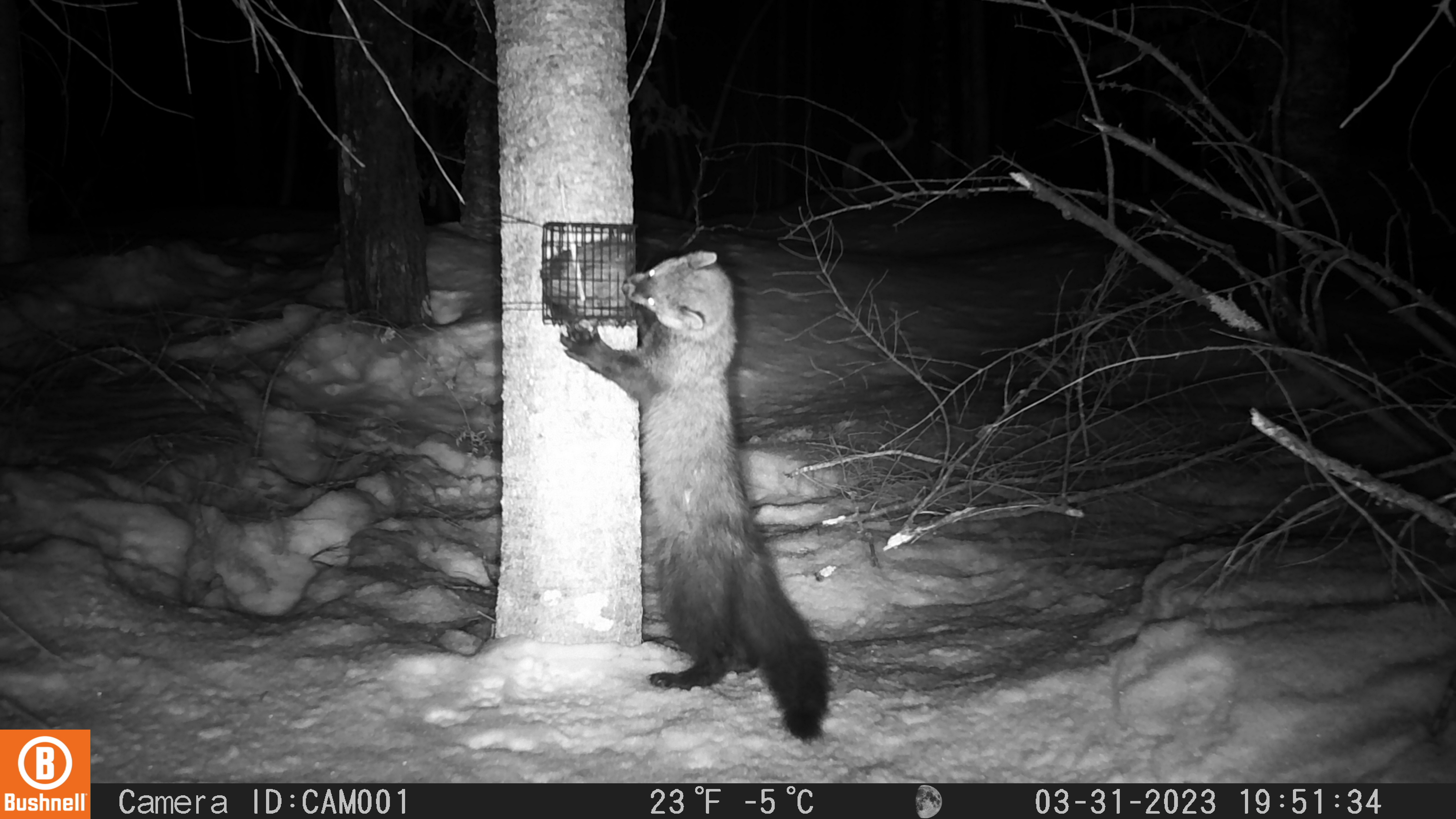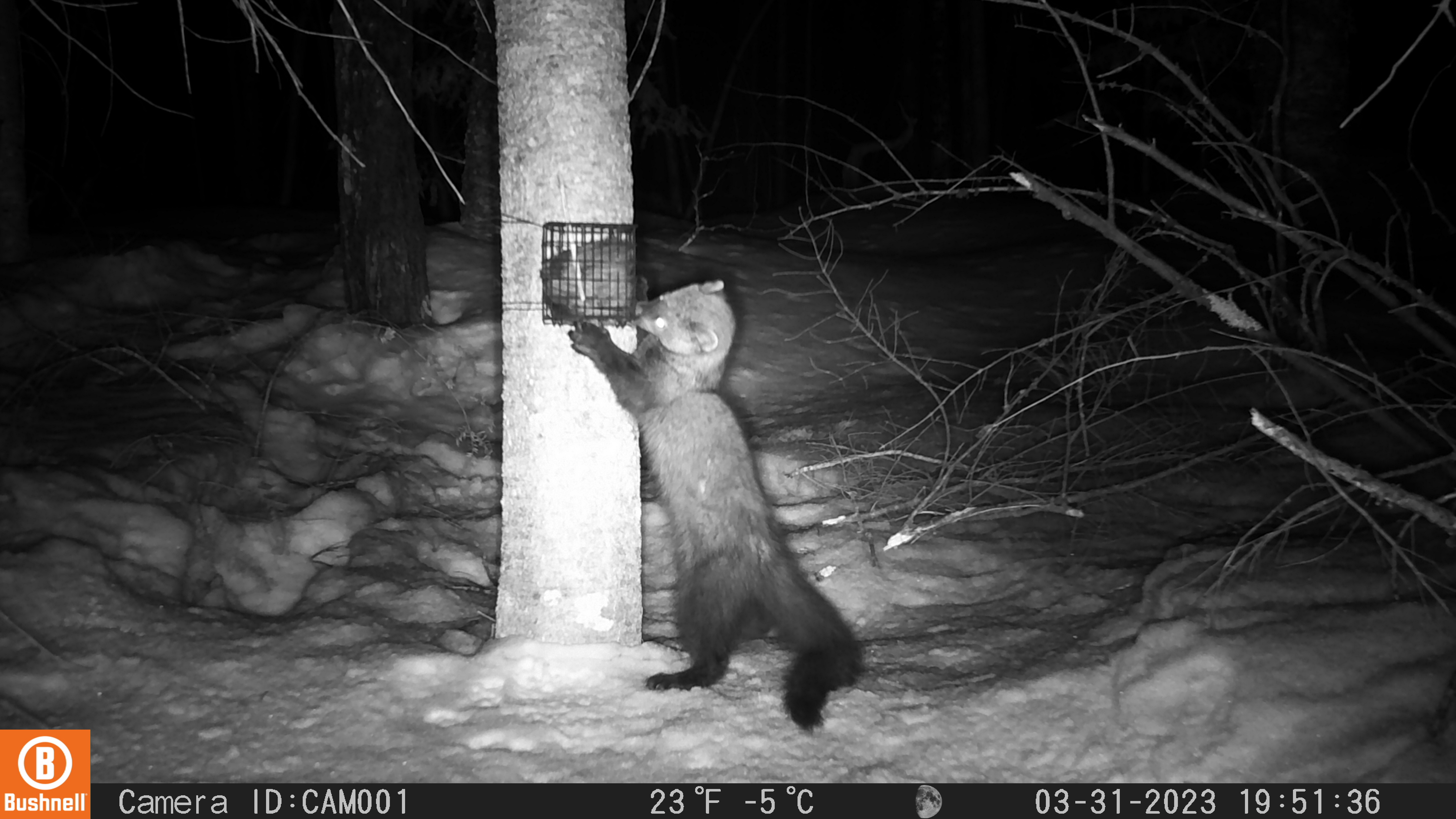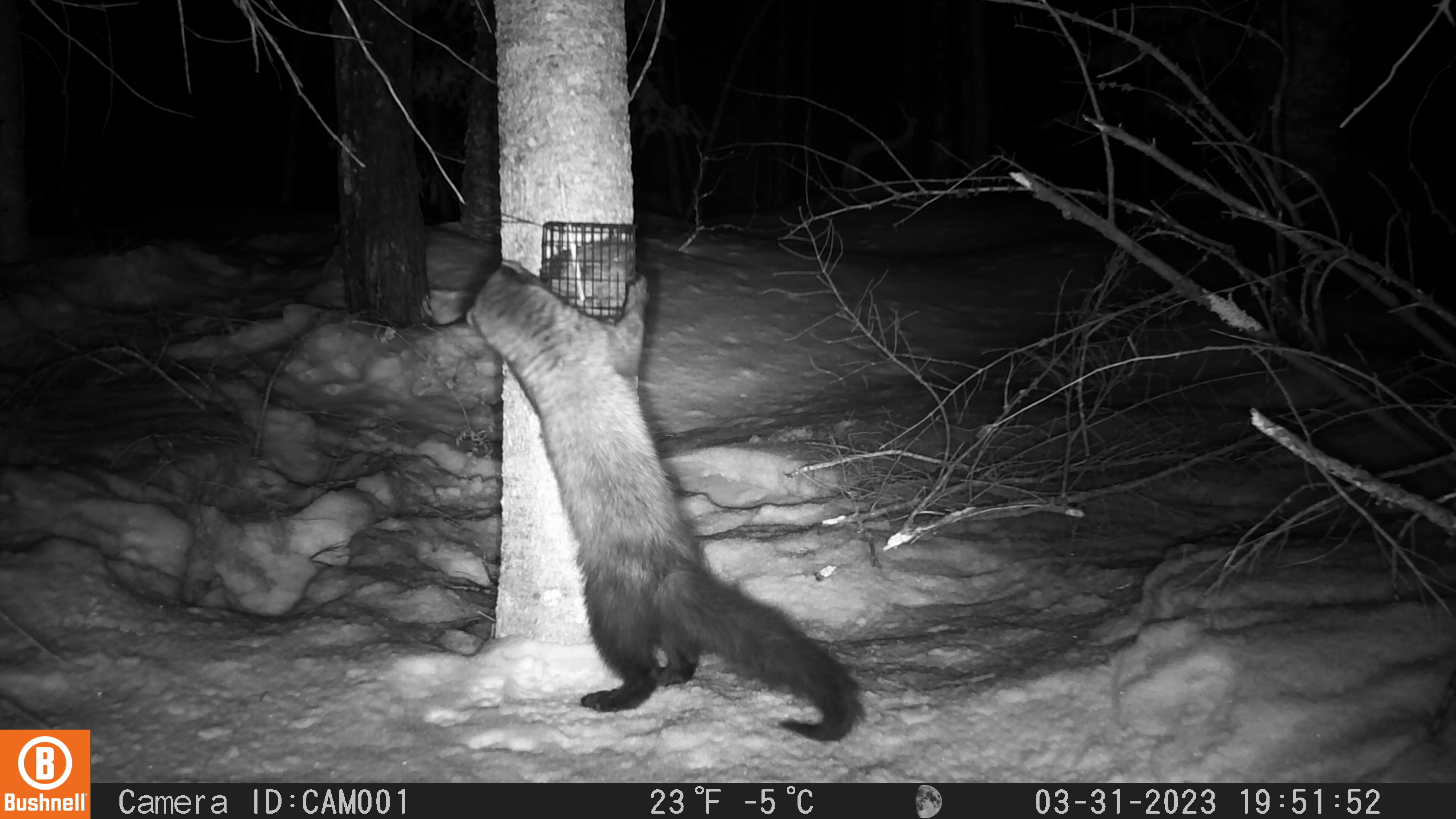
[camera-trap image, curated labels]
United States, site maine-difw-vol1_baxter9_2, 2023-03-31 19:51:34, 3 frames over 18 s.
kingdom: Animalia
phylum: Chordata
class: Mammalia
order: Carnivora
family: Mustelidae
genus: Pekania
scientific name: Pekania pennanti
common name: fisher